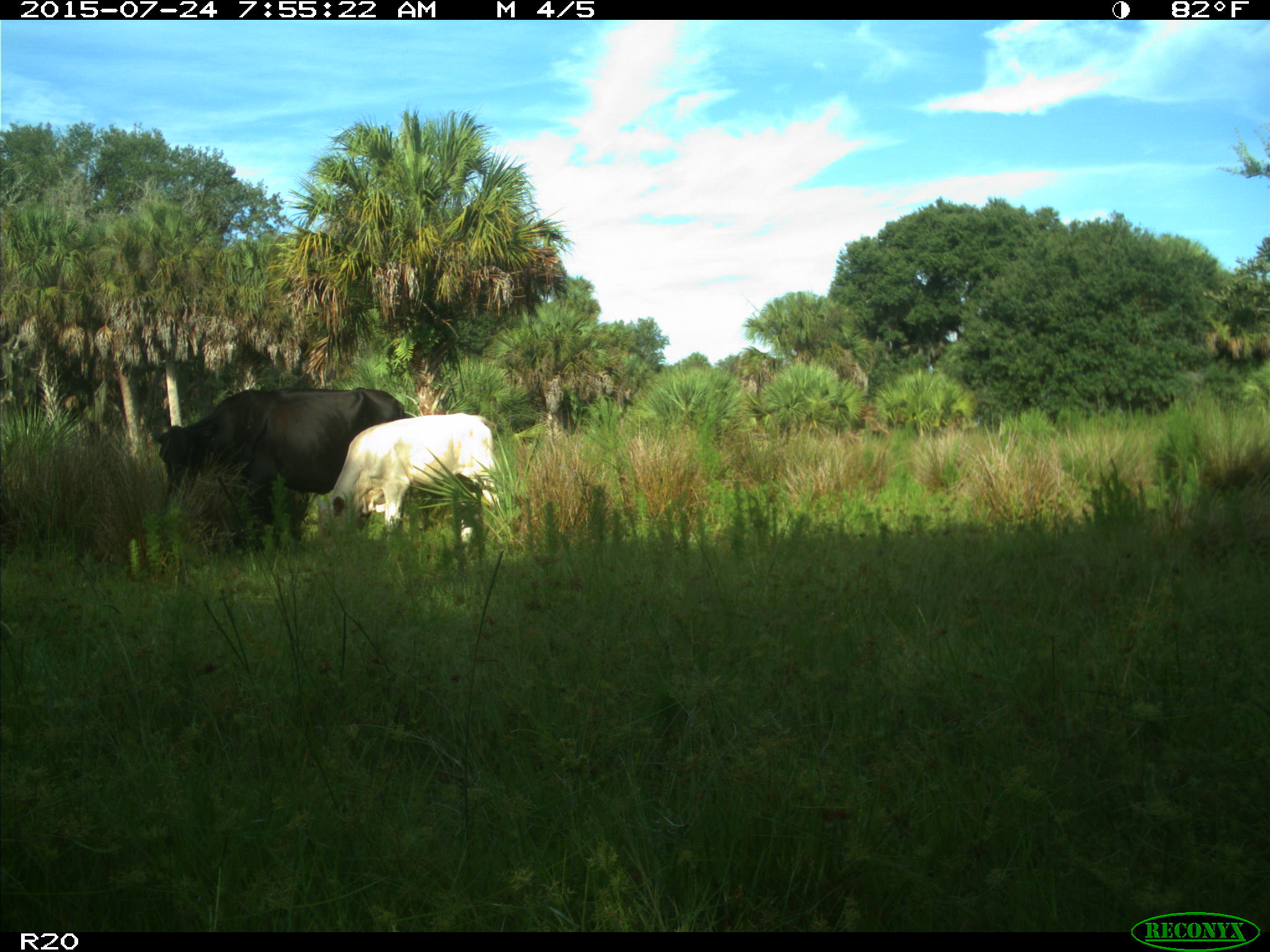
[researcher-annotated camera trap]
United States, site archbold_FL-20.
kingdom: Animalia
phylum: Chordata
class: Mammalia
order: Artiodactyla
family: Bovidae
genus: Bos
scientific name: Bos taurus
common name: domestic cow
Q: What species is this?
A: Bos taurus (domestic cow).